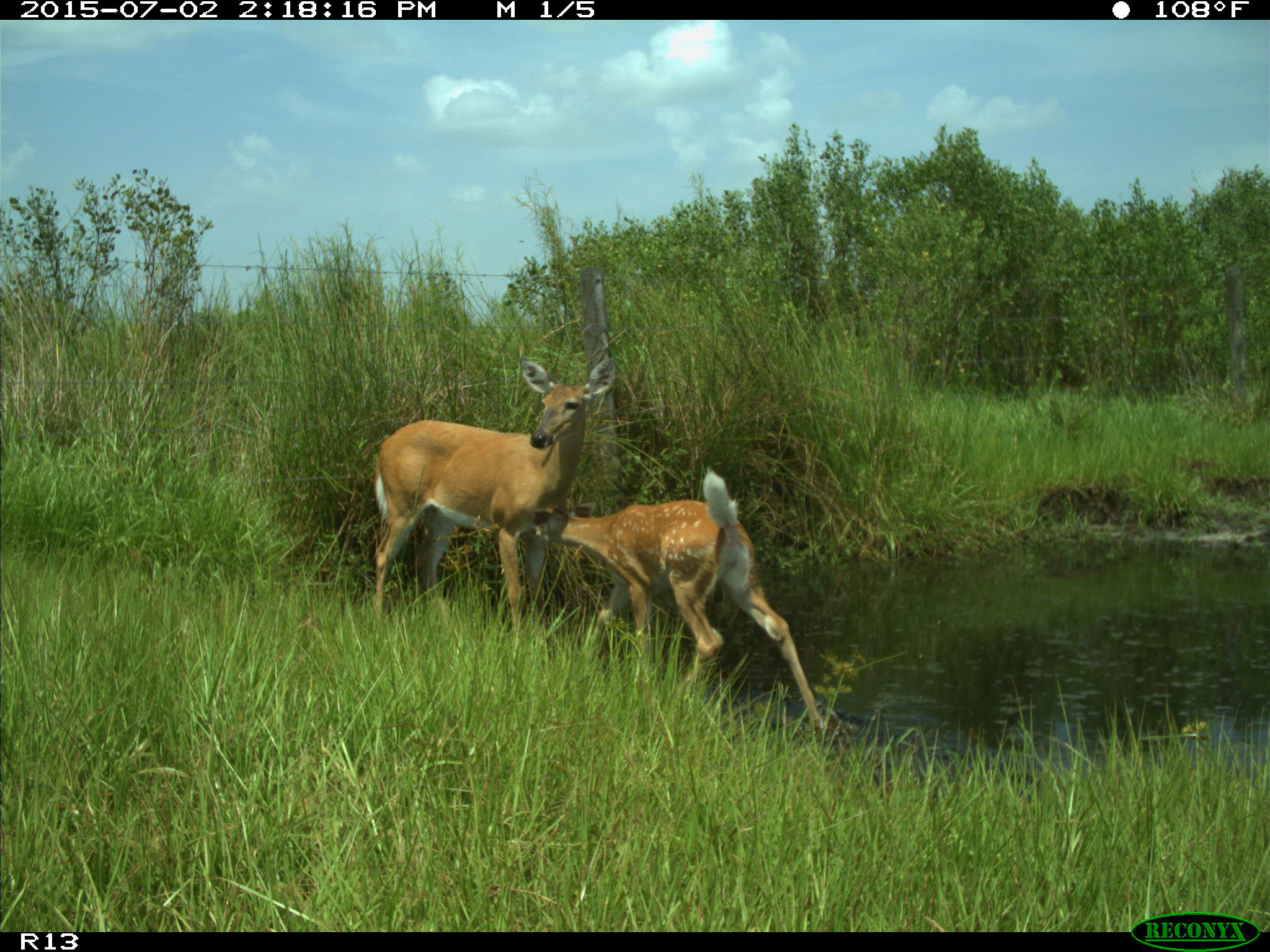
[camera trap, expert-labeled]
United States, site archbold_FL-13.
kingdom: Animalia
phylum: Chordata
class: Mammalia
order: Artiodactyla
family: Cervidae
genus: Odocoileus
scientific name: Odocoileus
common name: deer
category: unidentified deer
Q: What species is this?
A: Unidentified deer (deer) (Odocoileus).